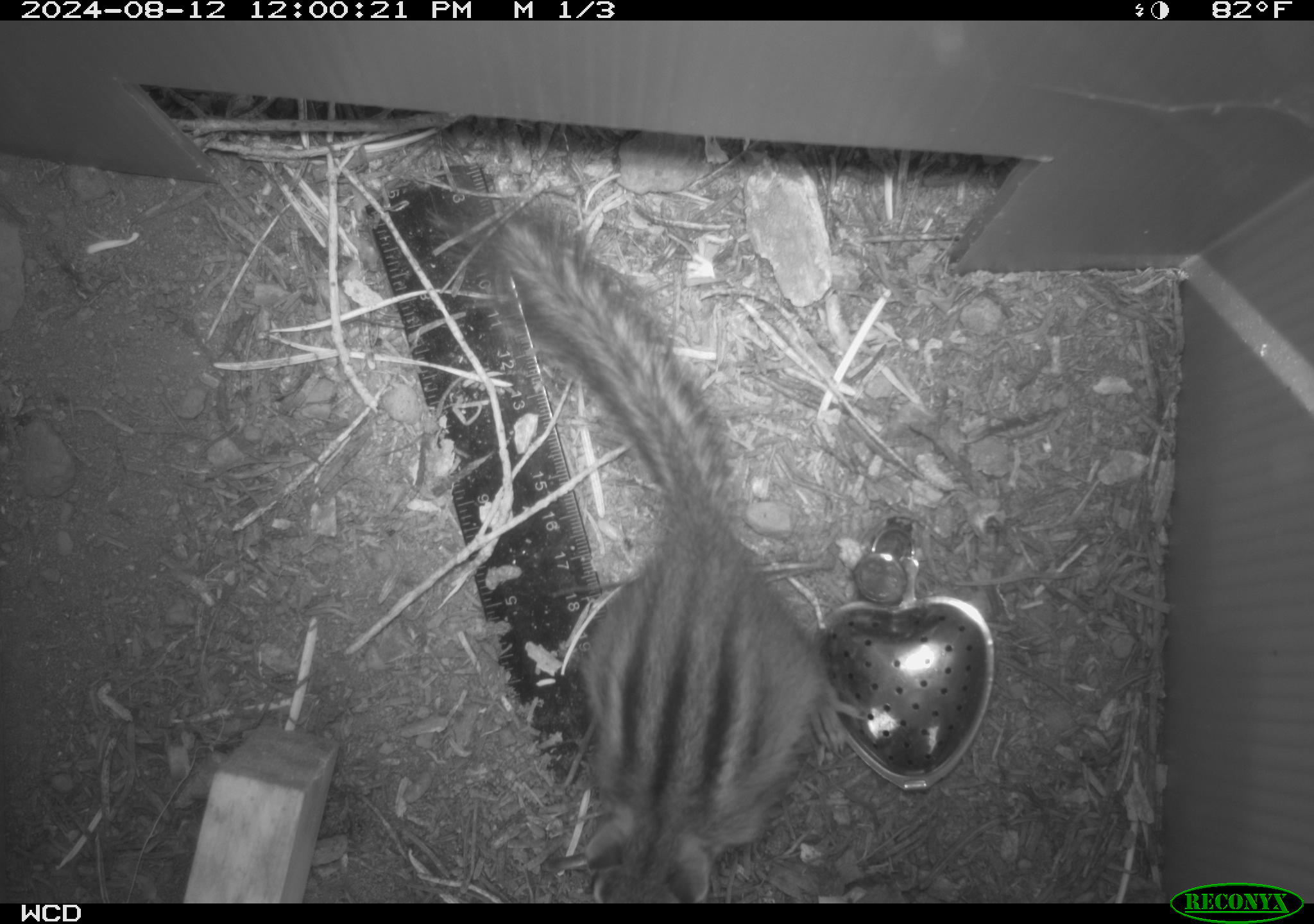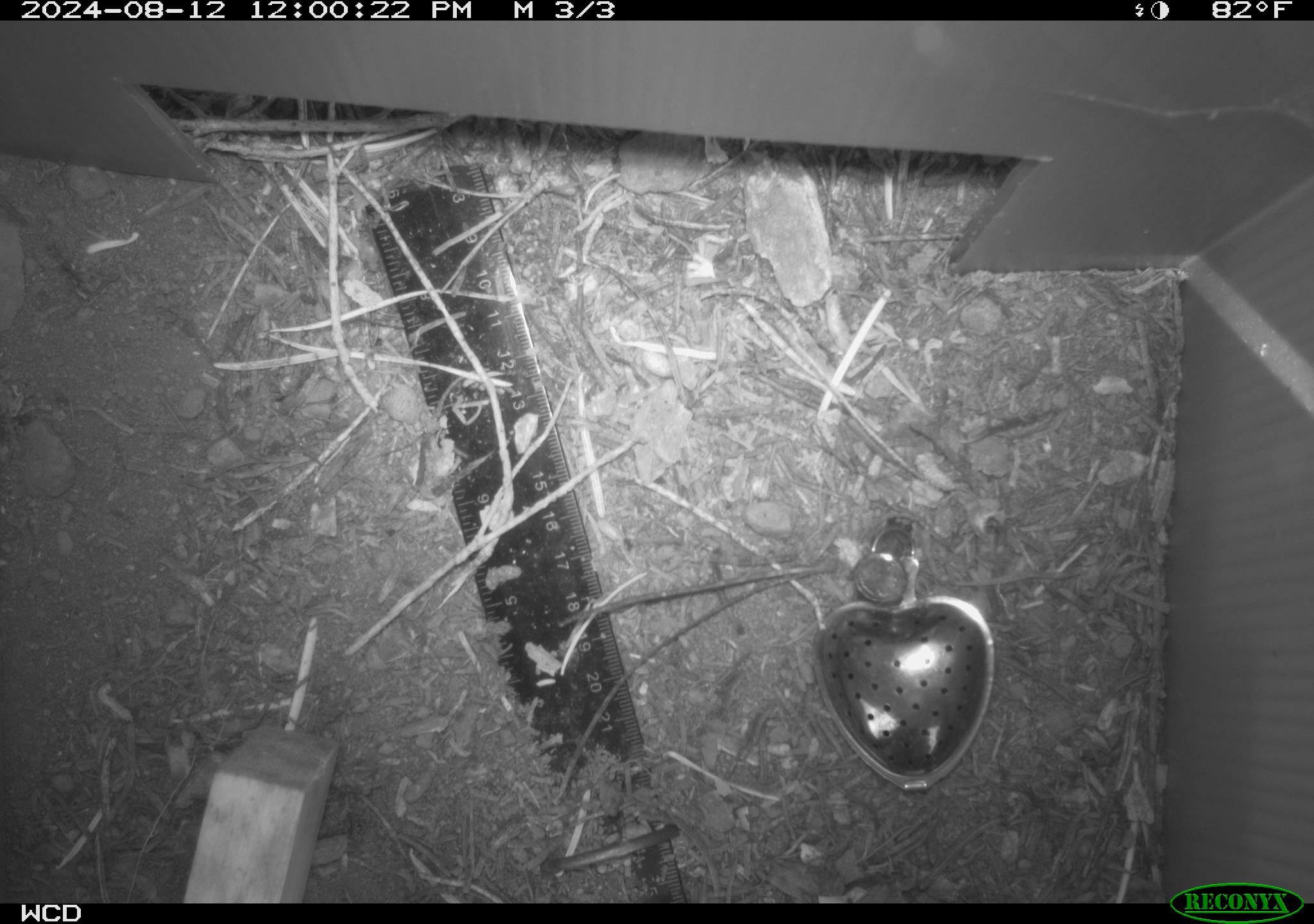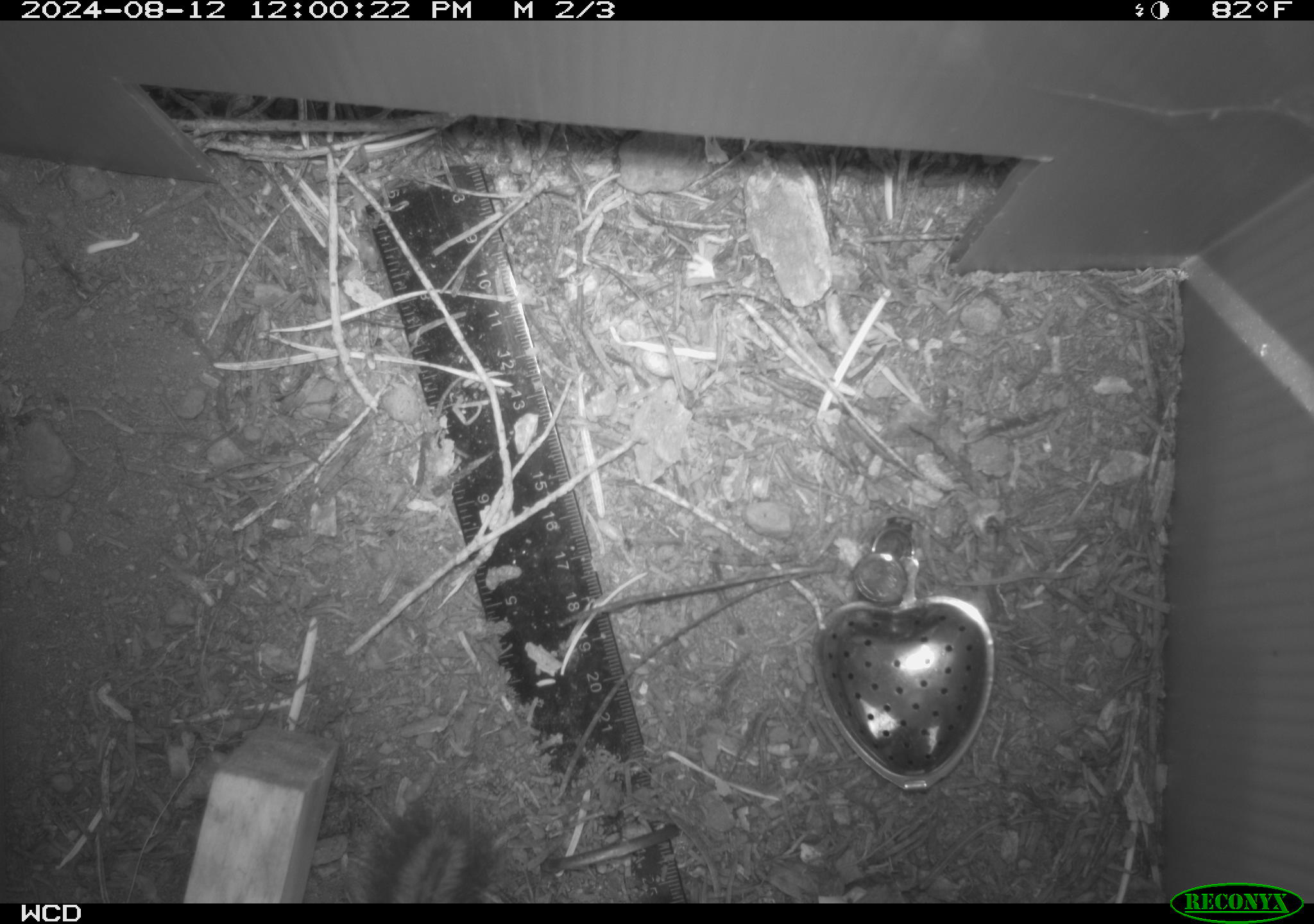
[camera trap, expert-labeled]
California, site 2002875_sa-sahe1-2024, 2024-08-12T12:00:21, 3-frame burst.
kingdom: Animalia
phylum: Chordata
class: Mammalia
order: Rodentia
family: Sciuridae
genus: Neotamias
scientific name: Neotamias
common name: western chipmunks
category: neotamias species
Neotamias species (western chipmunks) (Neotamias).